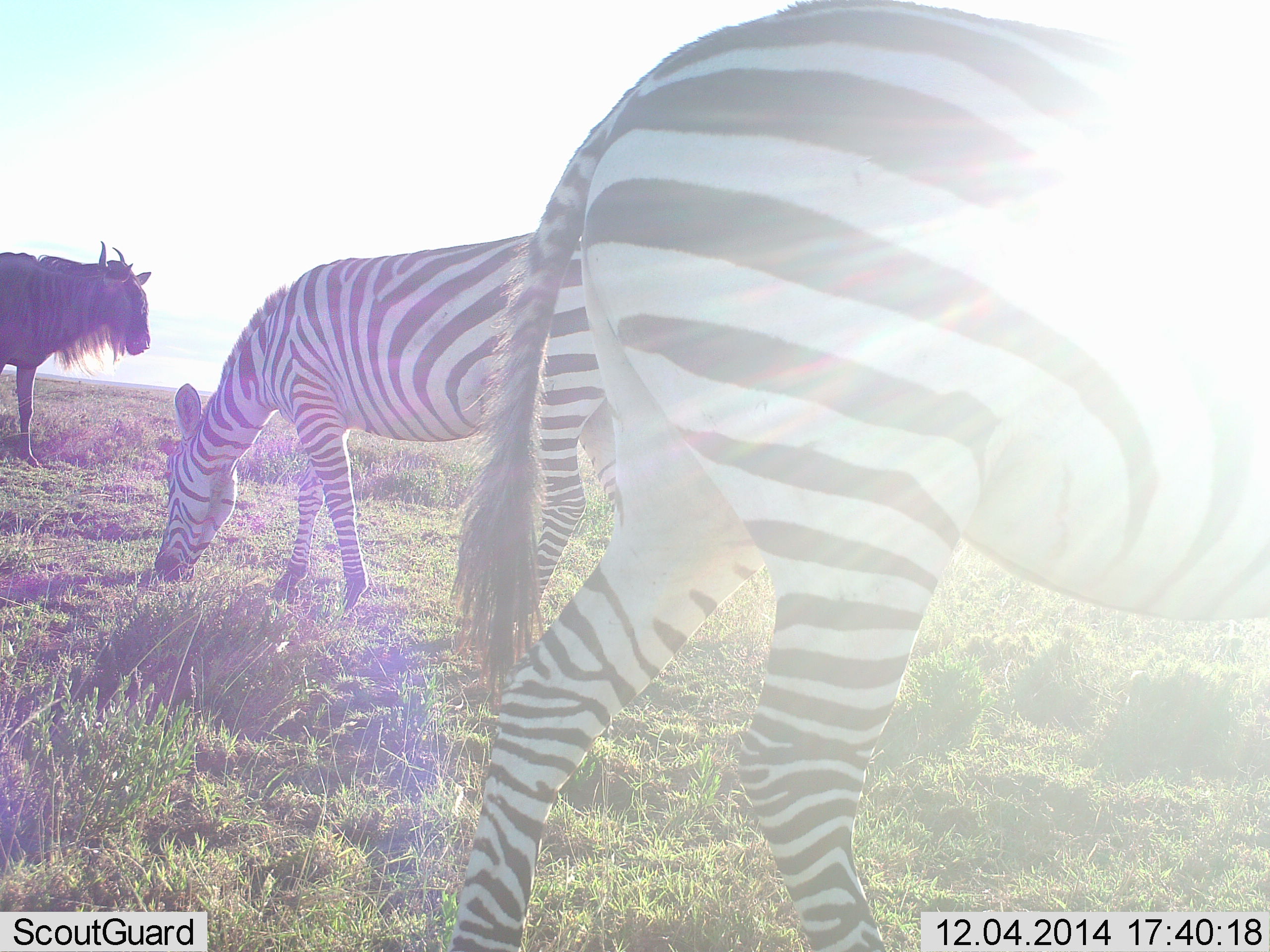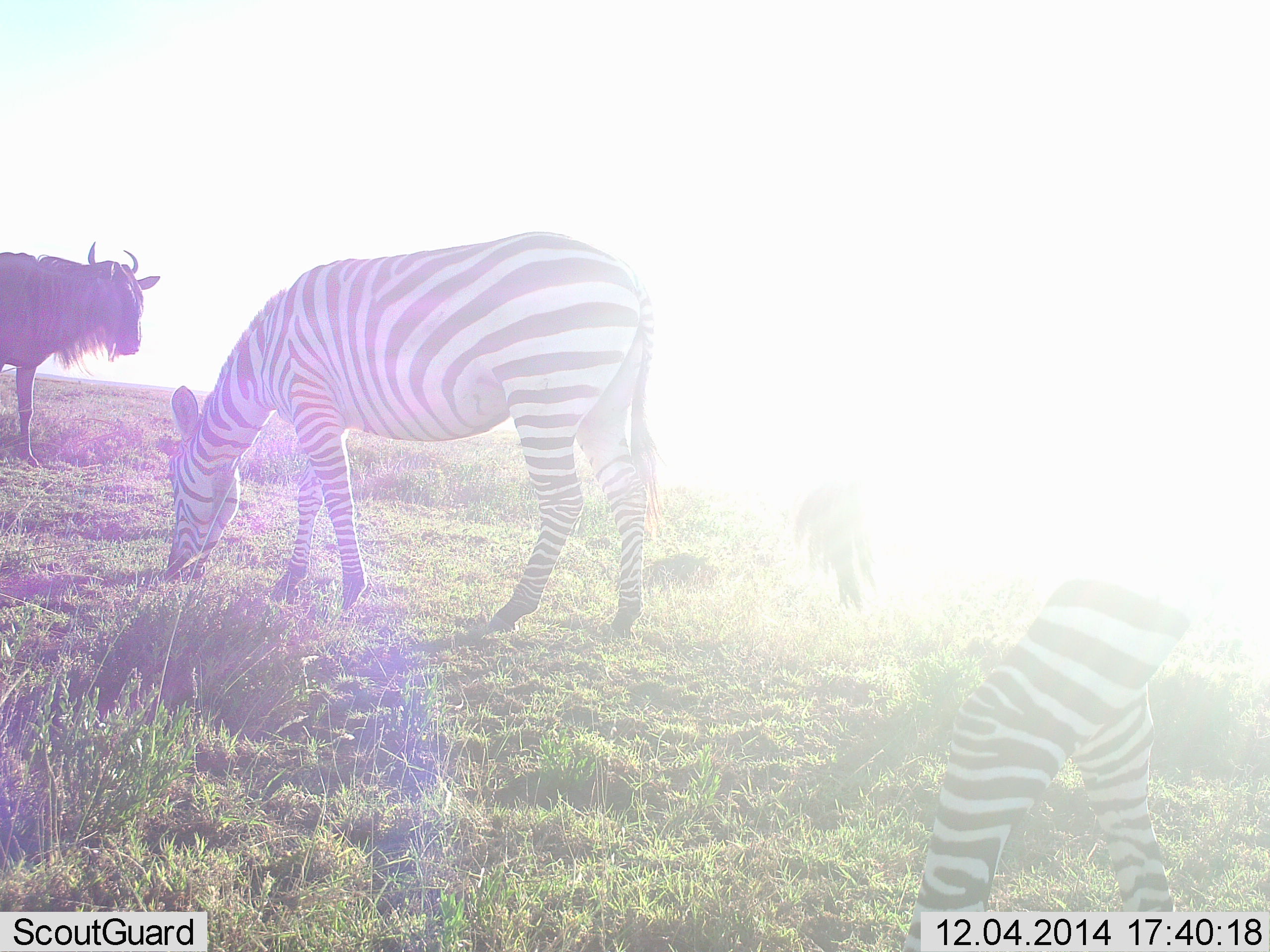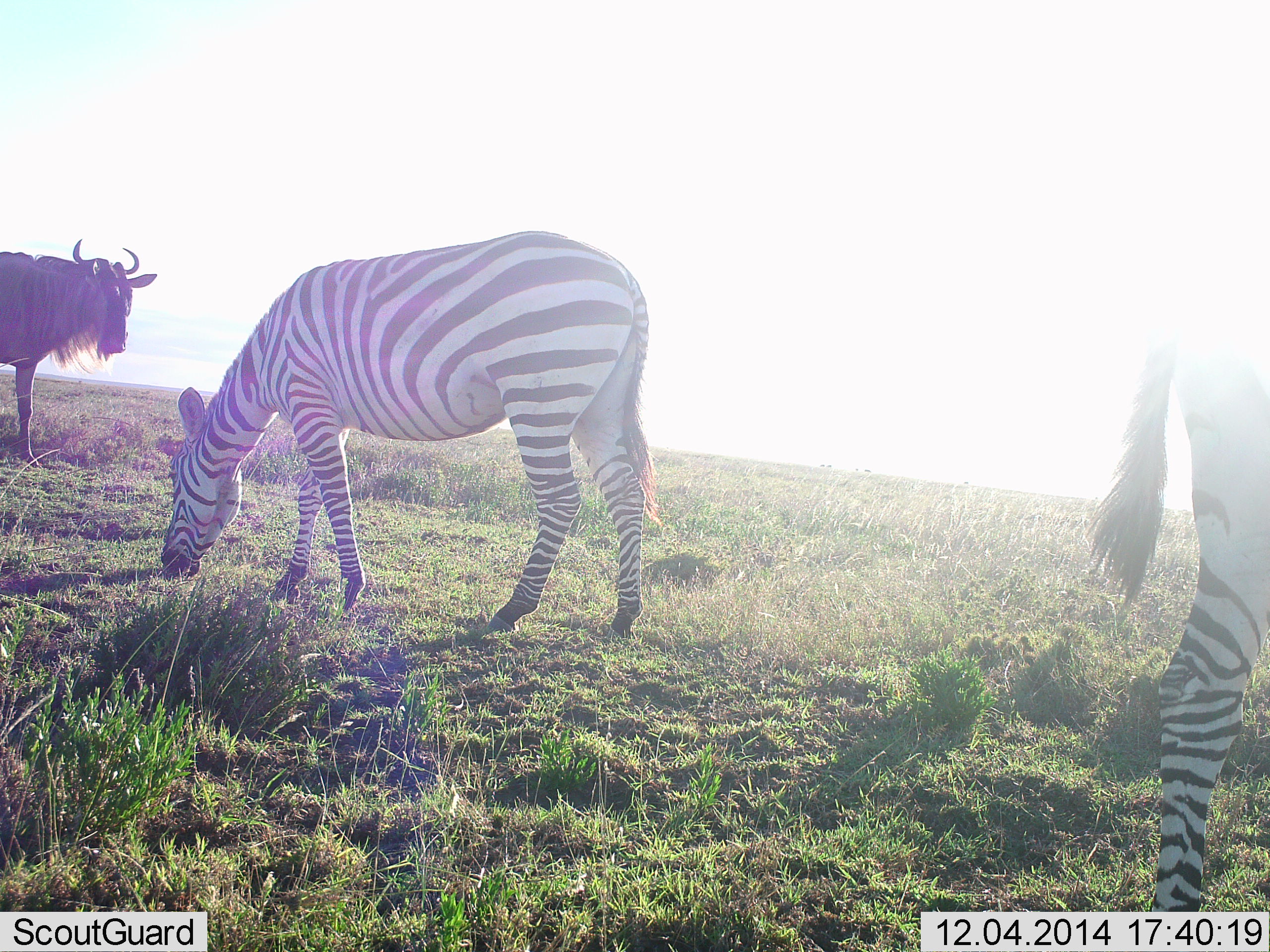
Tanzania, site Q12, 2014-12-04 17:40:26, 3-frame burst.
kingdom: Animalia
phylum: Chordata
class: Mammalia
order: Artiodactyla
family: Bovidae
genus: Connochaetes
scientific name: Connochaetes taurinus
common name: blue wildebeest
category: wildebeest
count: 1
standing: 100%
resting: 0%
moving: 0%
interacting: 0%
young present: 0%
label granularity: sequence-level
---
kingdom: Animalia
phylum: Chordata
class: Mammalia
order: Perissodactyla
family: Equidae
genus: Equus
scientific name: Equus quagga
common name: plains zebra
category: zebra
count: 2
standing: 20%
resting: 0%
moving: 80%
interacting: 0%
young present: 0%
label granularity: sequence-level